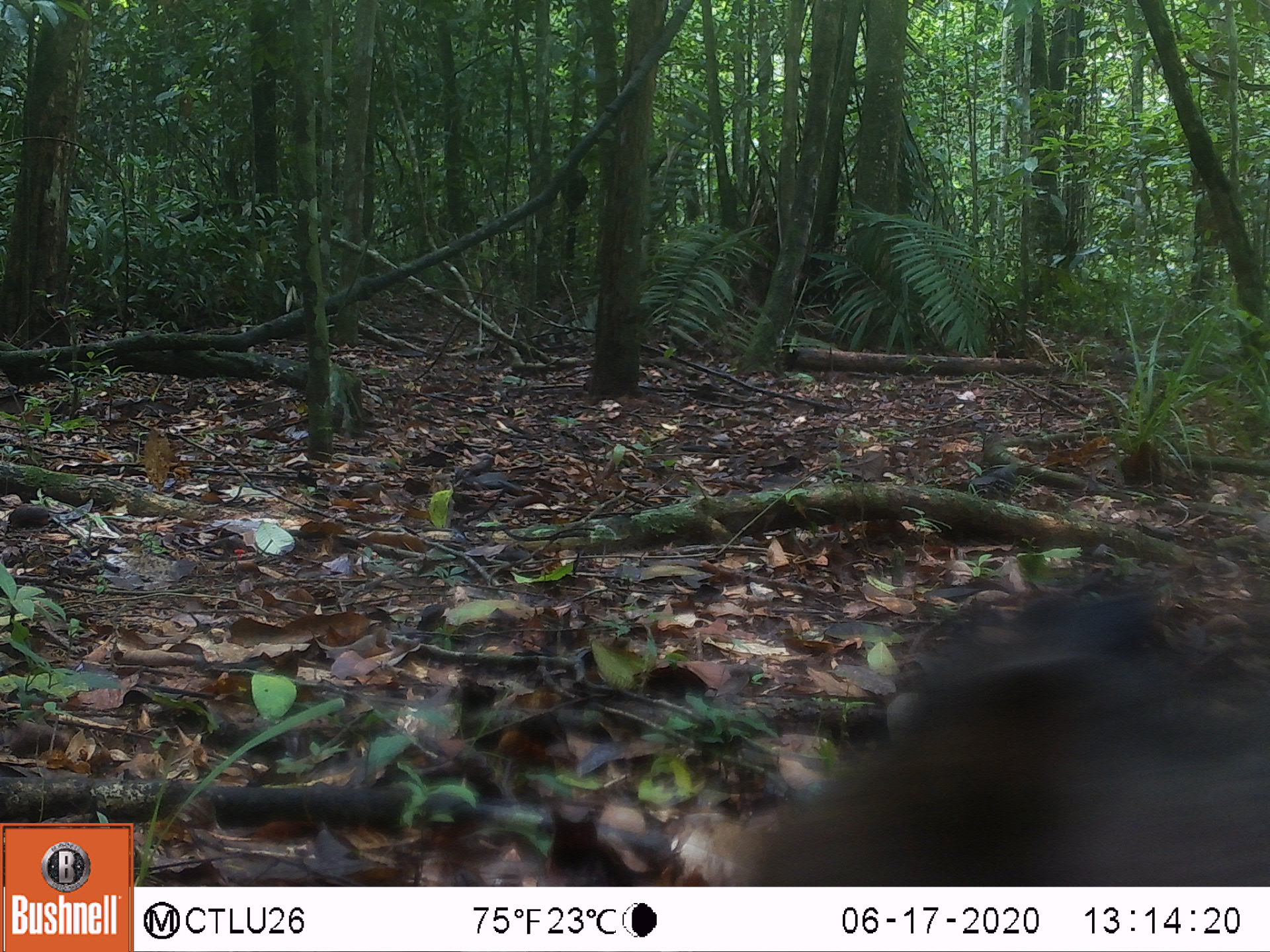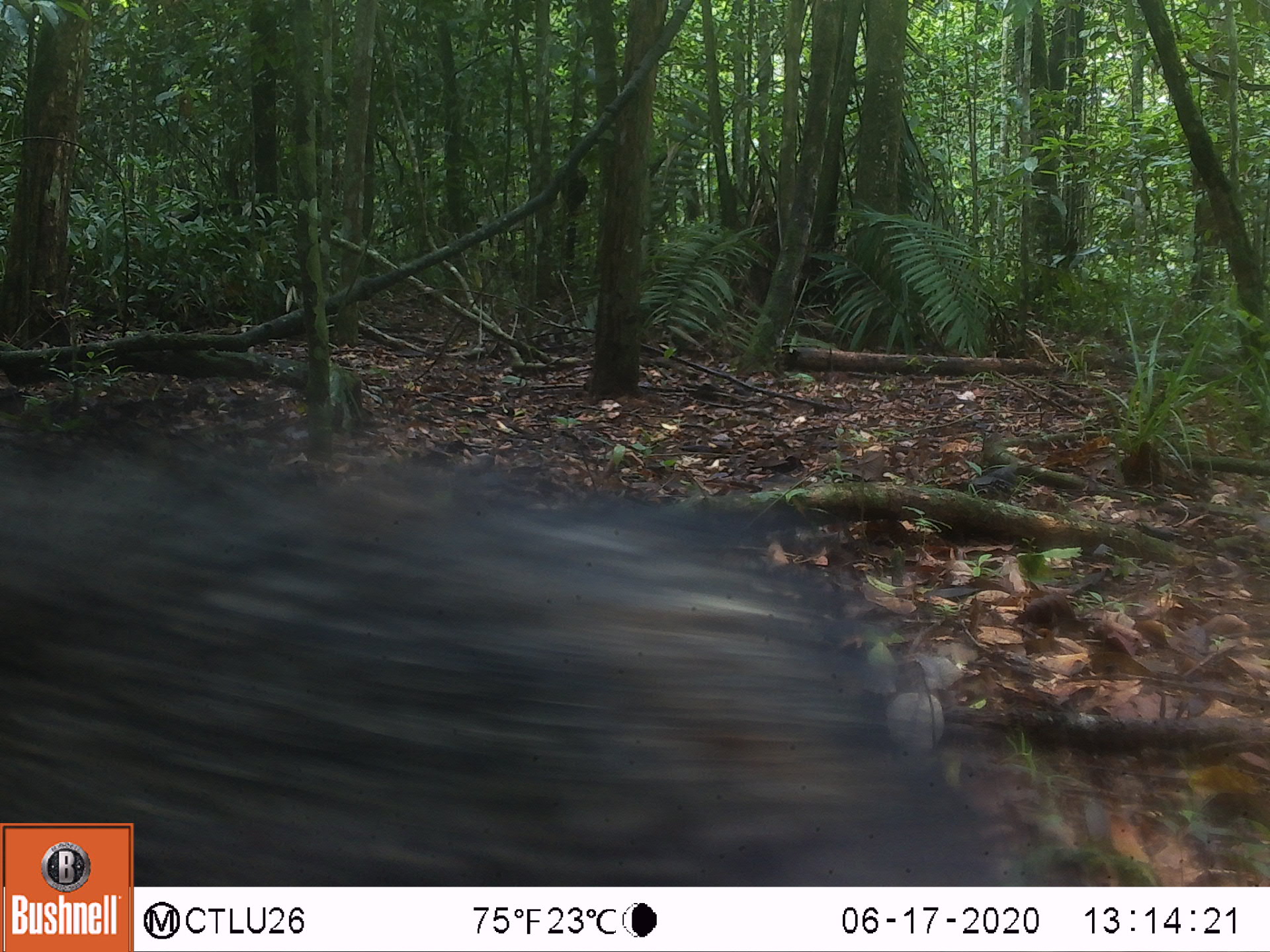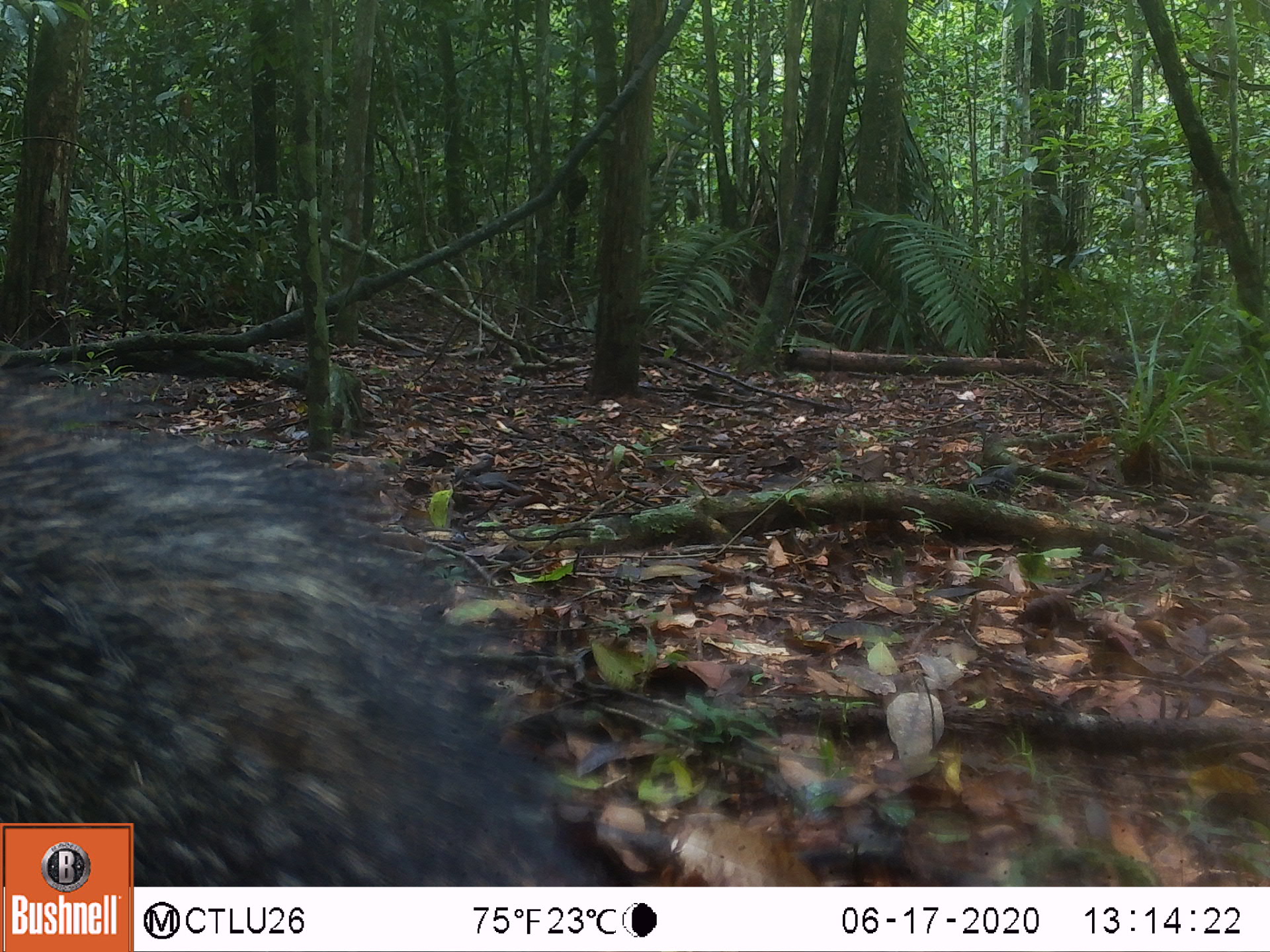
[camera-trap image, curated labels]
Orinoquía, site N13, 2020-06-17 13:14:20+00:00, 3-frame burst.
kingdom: Animalia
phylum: Chordata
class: Mammalia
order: Artiodactyla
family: Tayassuidae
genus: Pecari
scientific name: Pecari tajacu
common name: collared peccary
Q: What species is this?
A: Collared peccary (Pecari tajacu).